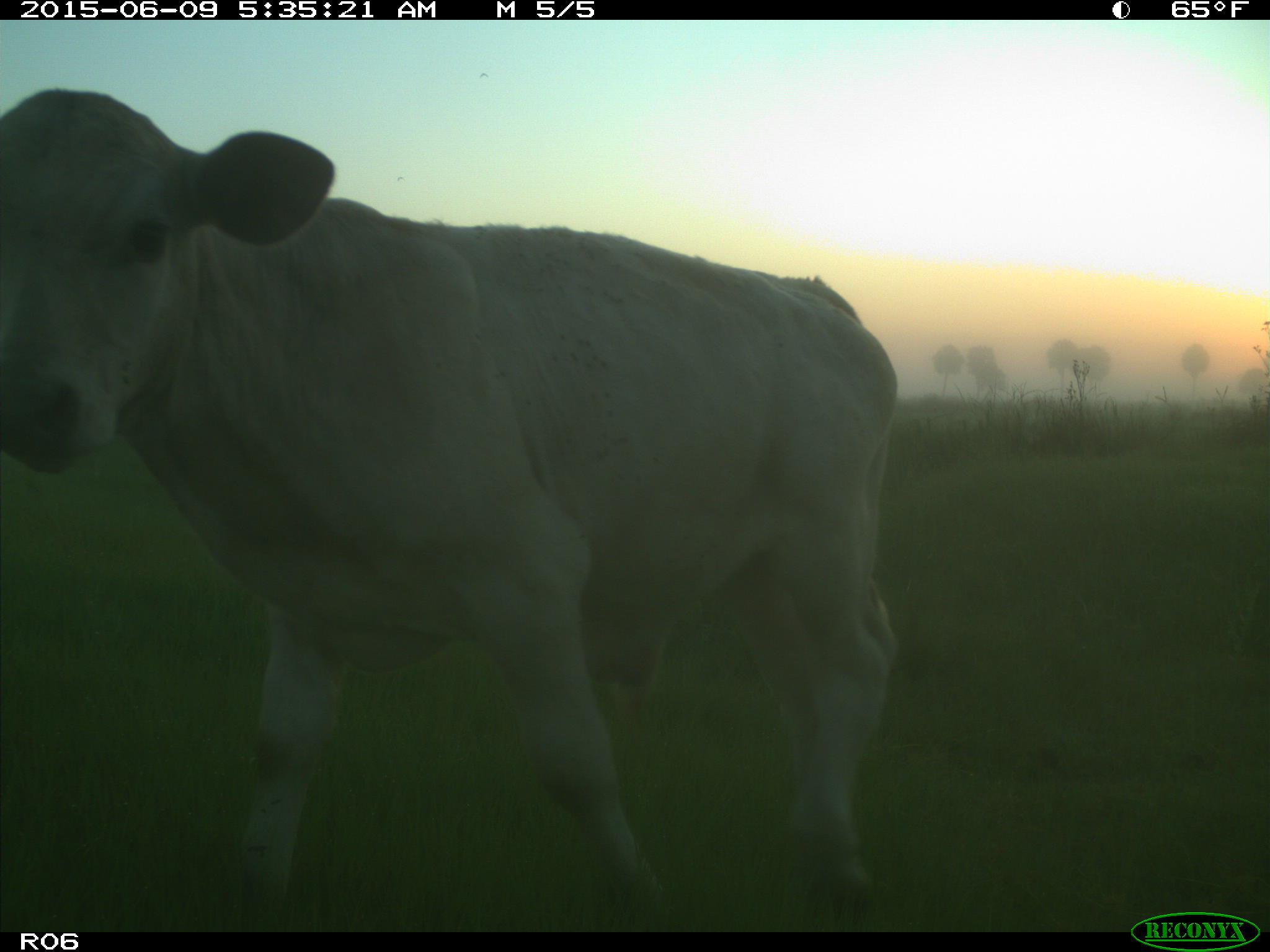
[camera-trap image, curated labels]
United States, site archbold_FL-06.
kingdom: Animalia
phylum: Chordata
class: Mammalia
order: Artiodactyla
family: Bovidae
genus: Bos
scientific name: Bos taurus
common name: domestic cow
Bos taurus (domestic cow).